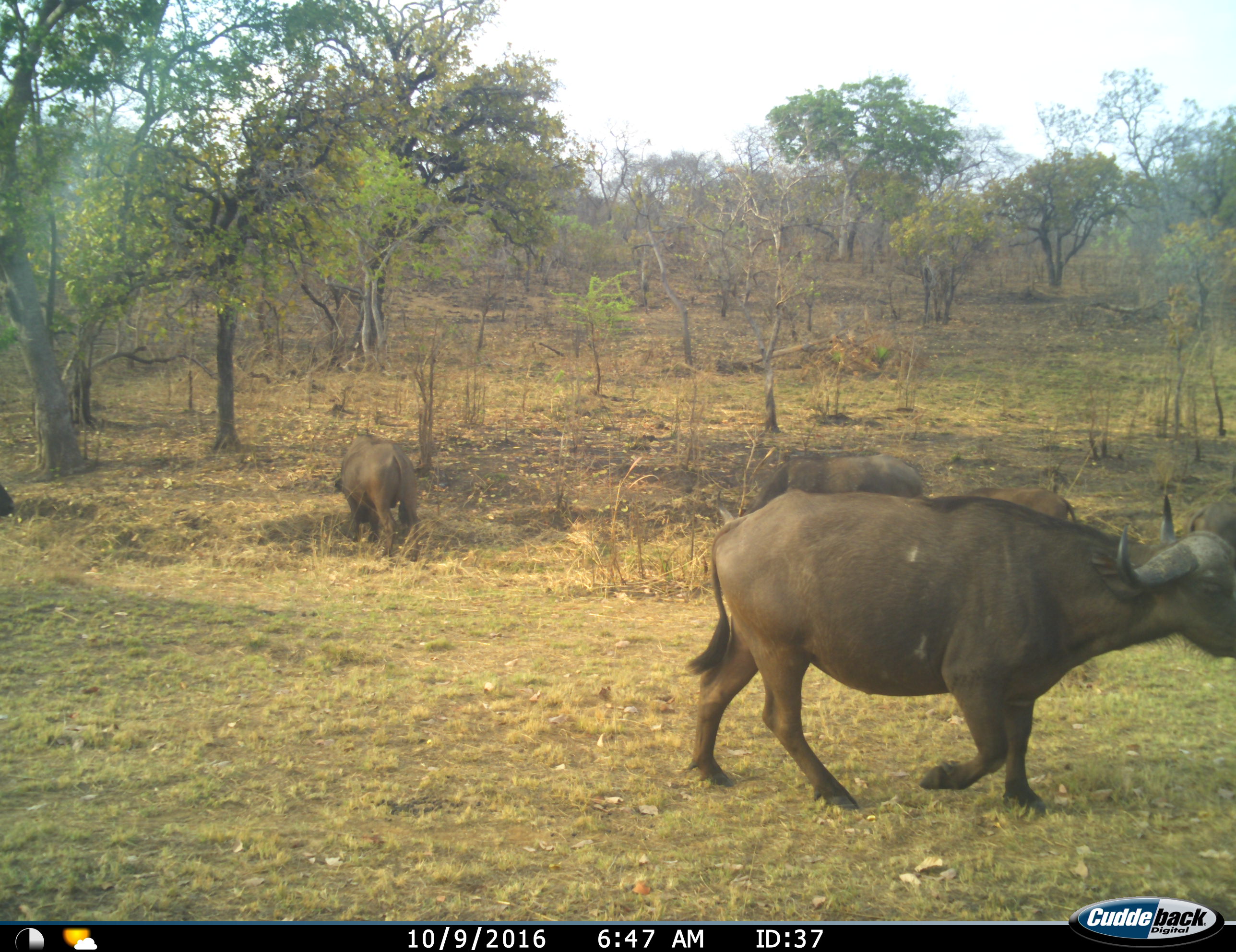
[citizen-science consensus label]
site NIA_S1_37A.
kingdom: Animalia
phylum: Chordata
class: Mammalia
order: Artiodactyla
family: Bovidae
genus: Syncerus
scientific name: Syncerus caffer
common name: african buffalo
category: buffalo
Buffalo (african buffalo) (Syncerus caffer), count 5. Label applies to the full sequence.